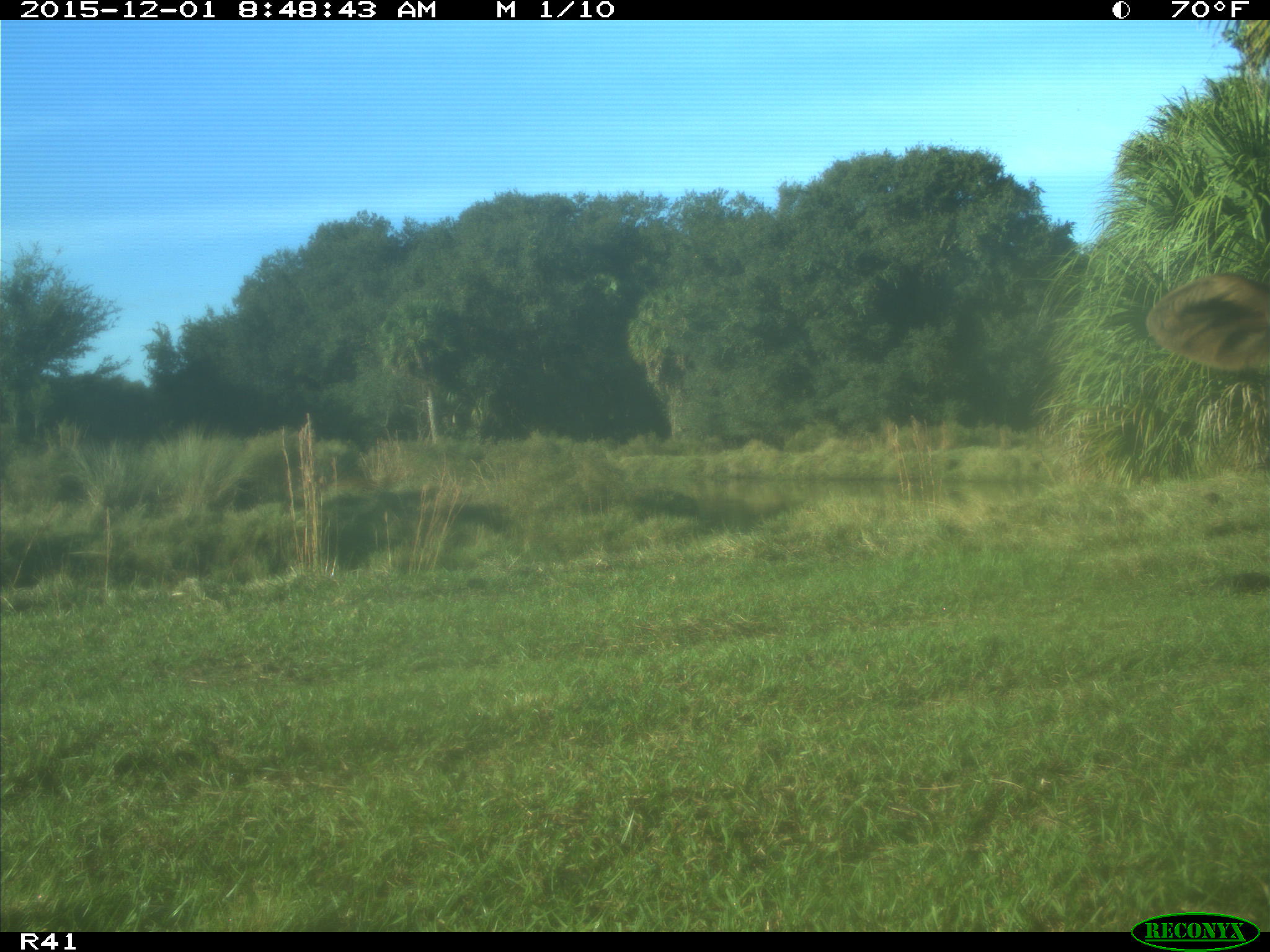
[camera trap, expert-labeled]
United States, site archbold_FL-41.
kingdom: Animalia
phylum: Chordata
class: Mammalia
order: Artiodactyla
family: Bovidae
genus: Bos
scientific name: Bos taurus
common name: domestic cow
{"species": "Bos taurus (domestic cow)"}